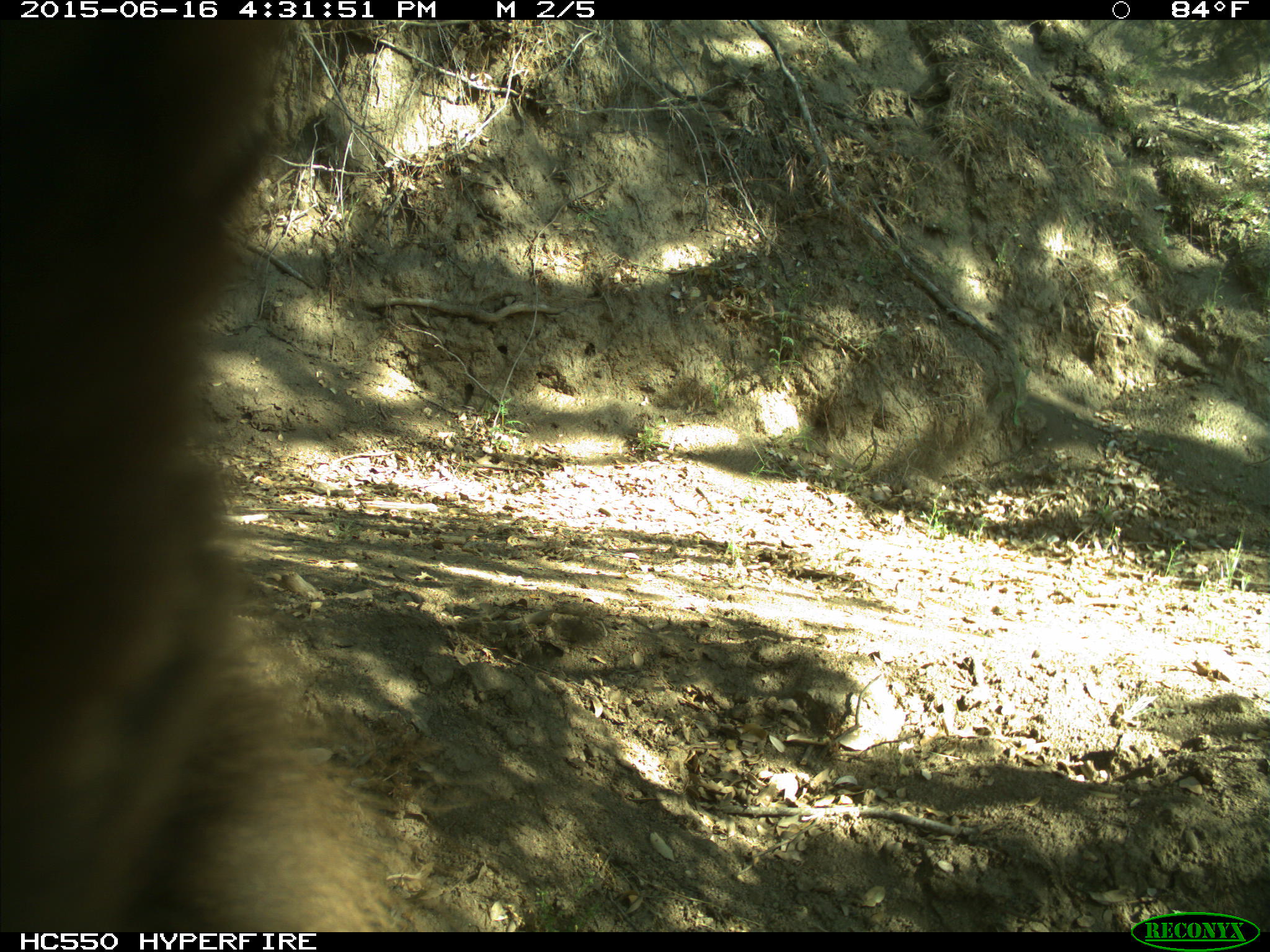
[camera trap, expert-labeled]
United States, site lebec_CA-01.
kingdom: Animalia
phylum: Chordata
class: Mammalia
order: Carnivora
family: Ursidae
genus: Ursus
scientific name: Ursus americanus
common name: american black bear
Ursus americanus (american black bear).